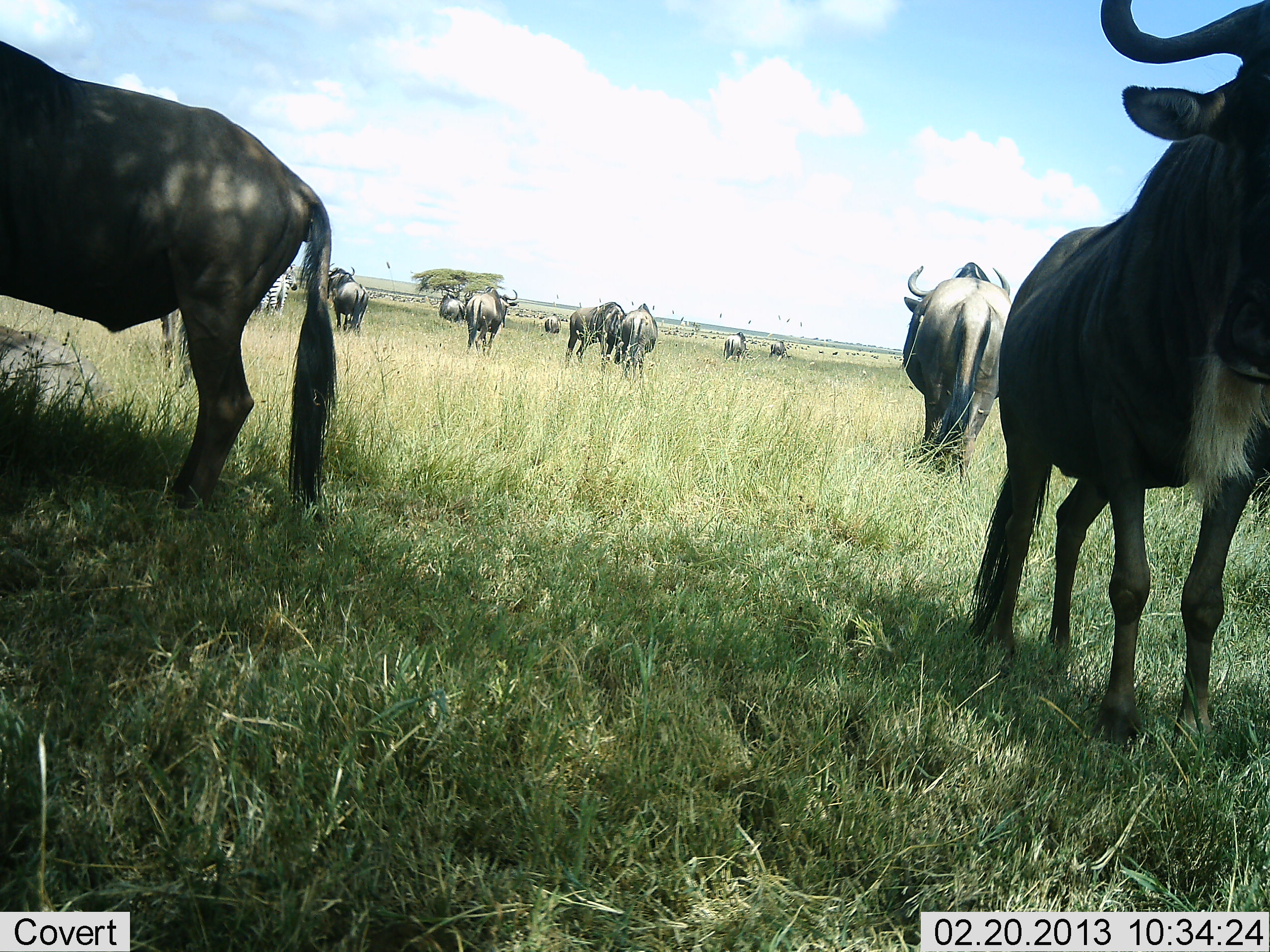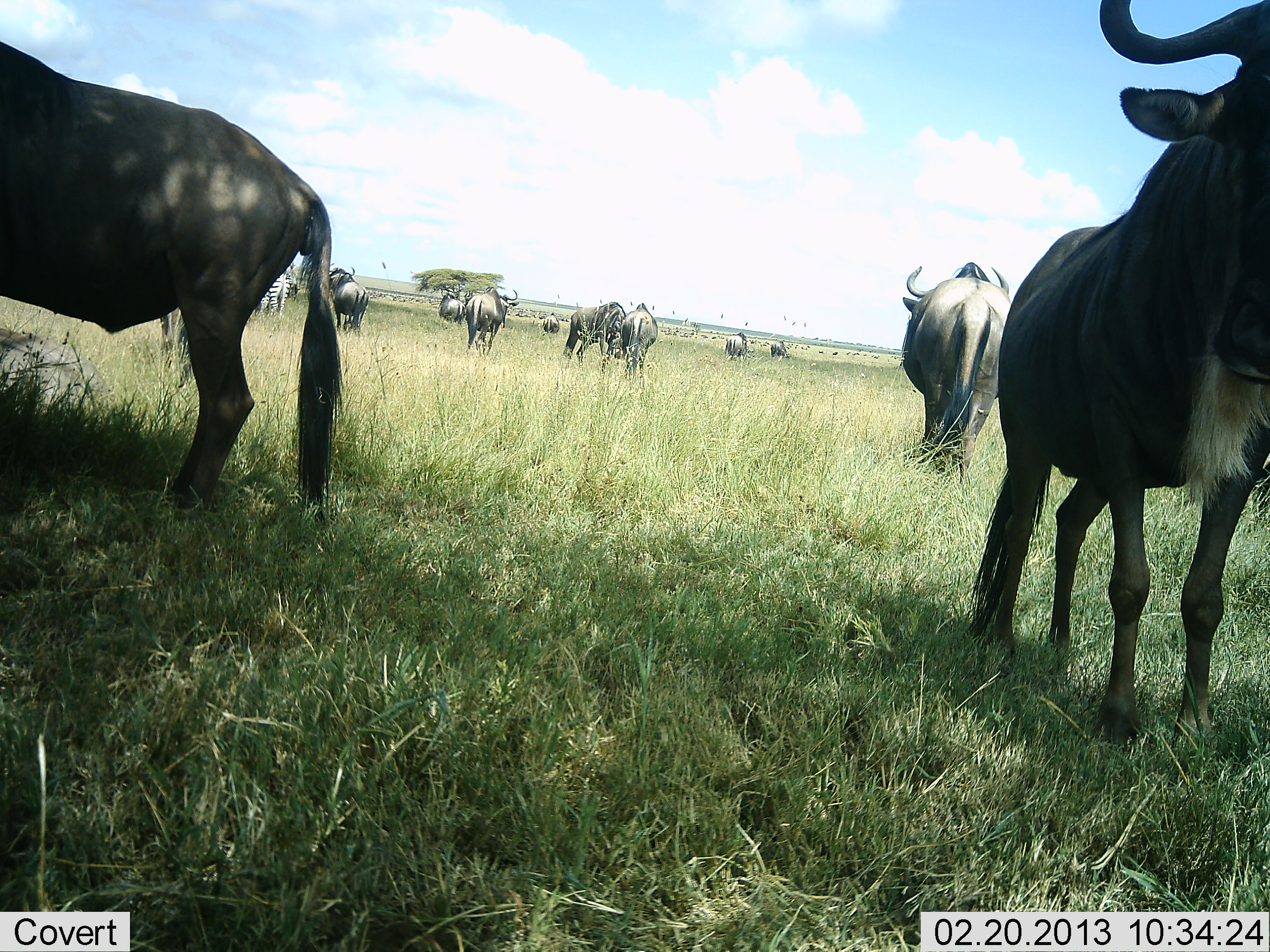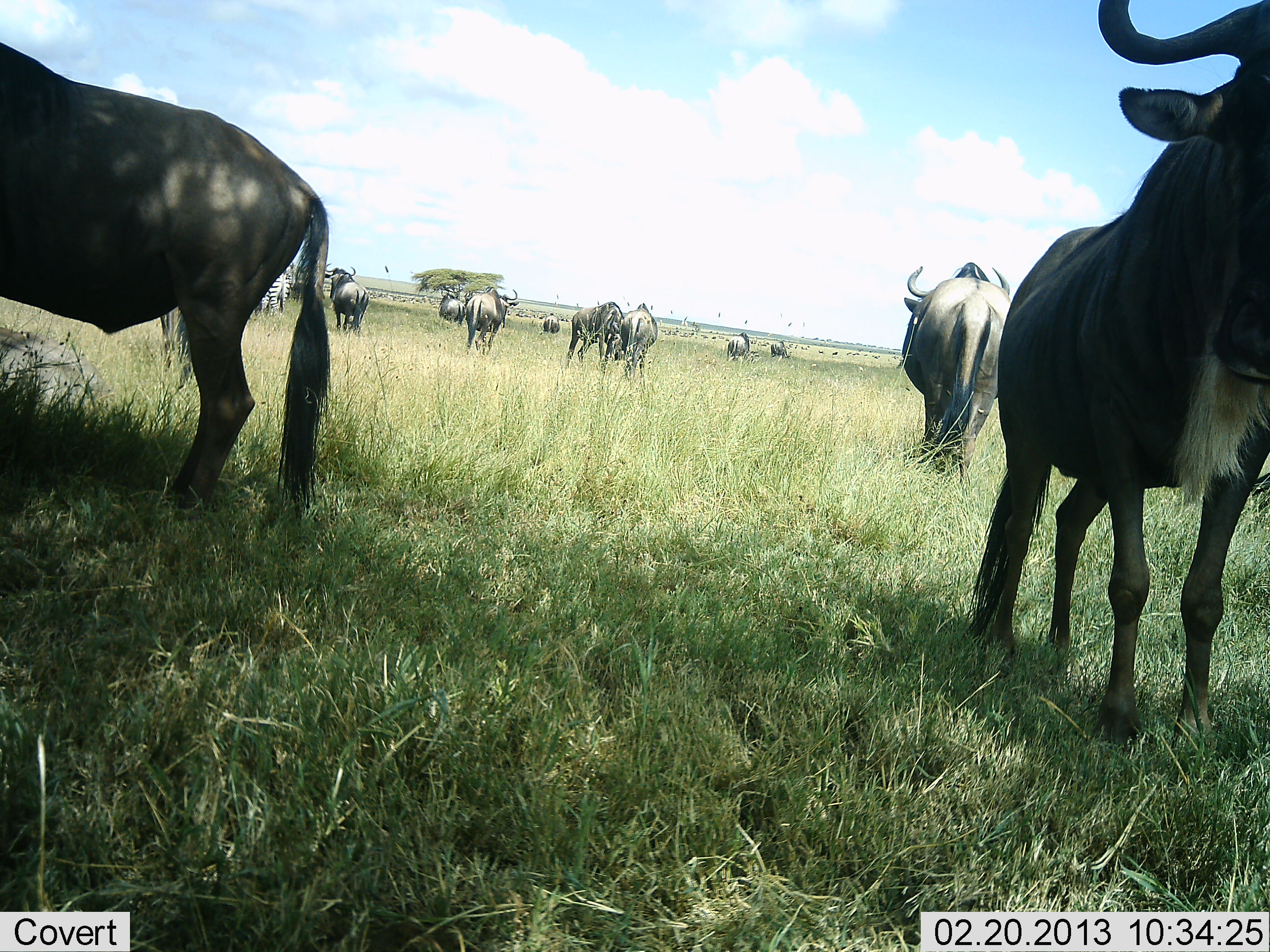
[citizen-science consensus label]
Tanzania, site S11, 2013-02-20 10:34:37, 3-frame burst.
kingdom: Animalia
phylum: Chordata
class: Mammalia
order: Artiodactyla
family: Bovidae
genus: Connochaetes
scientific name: Connochaetes taurinus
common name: blue wildebeest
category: wildebeest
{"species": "wildebeest (blue wildebeest) (Connochaetes taurinus)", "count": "11-50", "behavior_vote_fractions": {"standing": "85%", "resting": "10%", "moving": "25%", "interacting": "7%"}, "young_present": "0%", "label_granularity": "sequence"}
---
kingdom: Animalia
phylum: Chordata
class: Mammalia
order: Perissodactyla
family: Equidae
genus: Equus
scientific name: Equus quagga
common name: plains zebra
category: zebra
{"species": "zebra (plains zebra) (Equus quagga)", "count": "1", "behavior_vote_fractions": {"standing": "96%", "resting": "0%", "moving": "4%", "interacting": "0%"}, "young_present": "0%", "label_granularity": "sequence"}